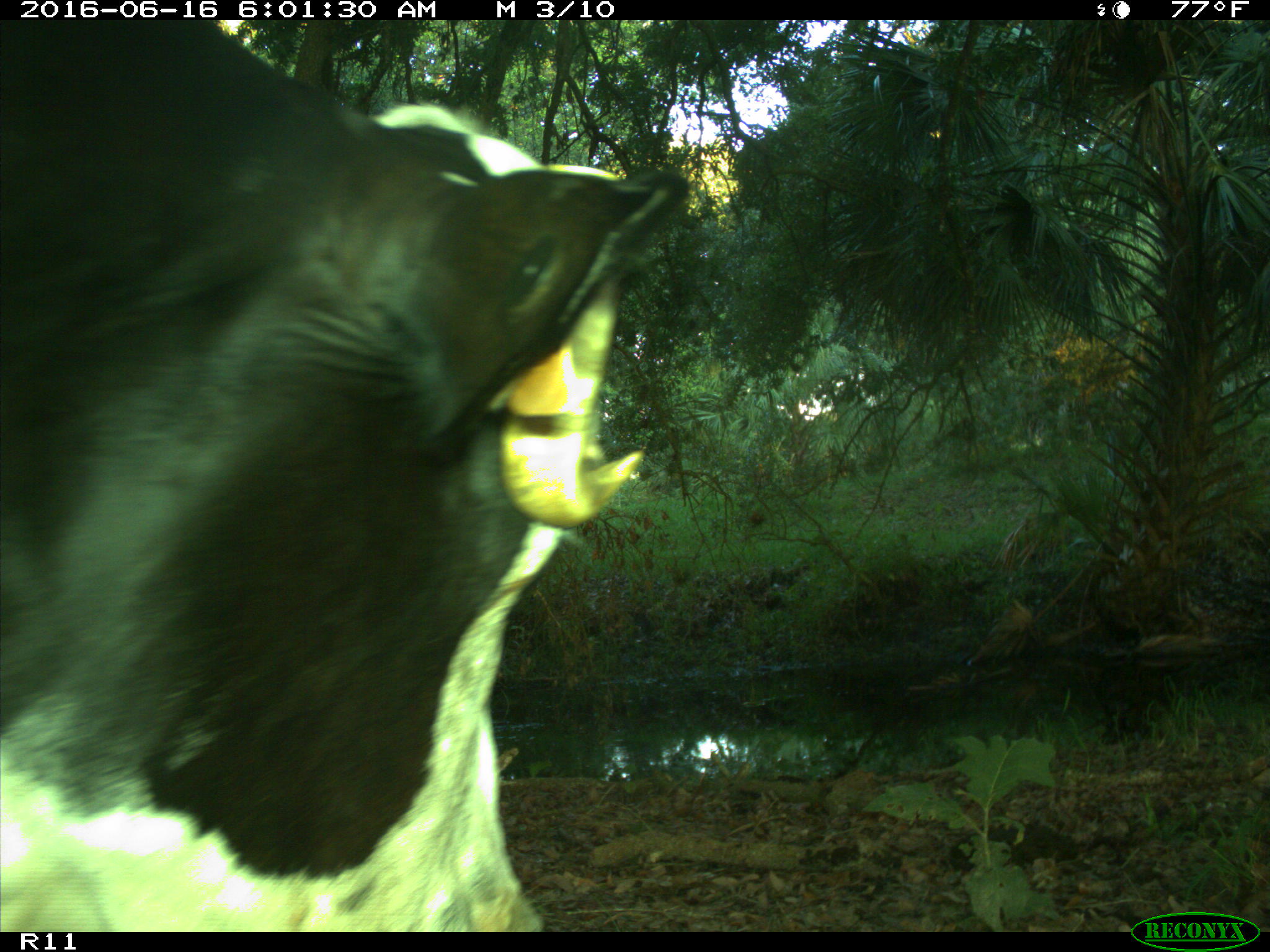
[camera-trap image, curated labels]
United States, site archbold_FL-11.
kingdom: Animalia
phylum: Chordata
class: Mammalia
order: Artiodactyla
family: Bovidae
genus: Bos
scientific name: Bos taurus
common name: domestic cow